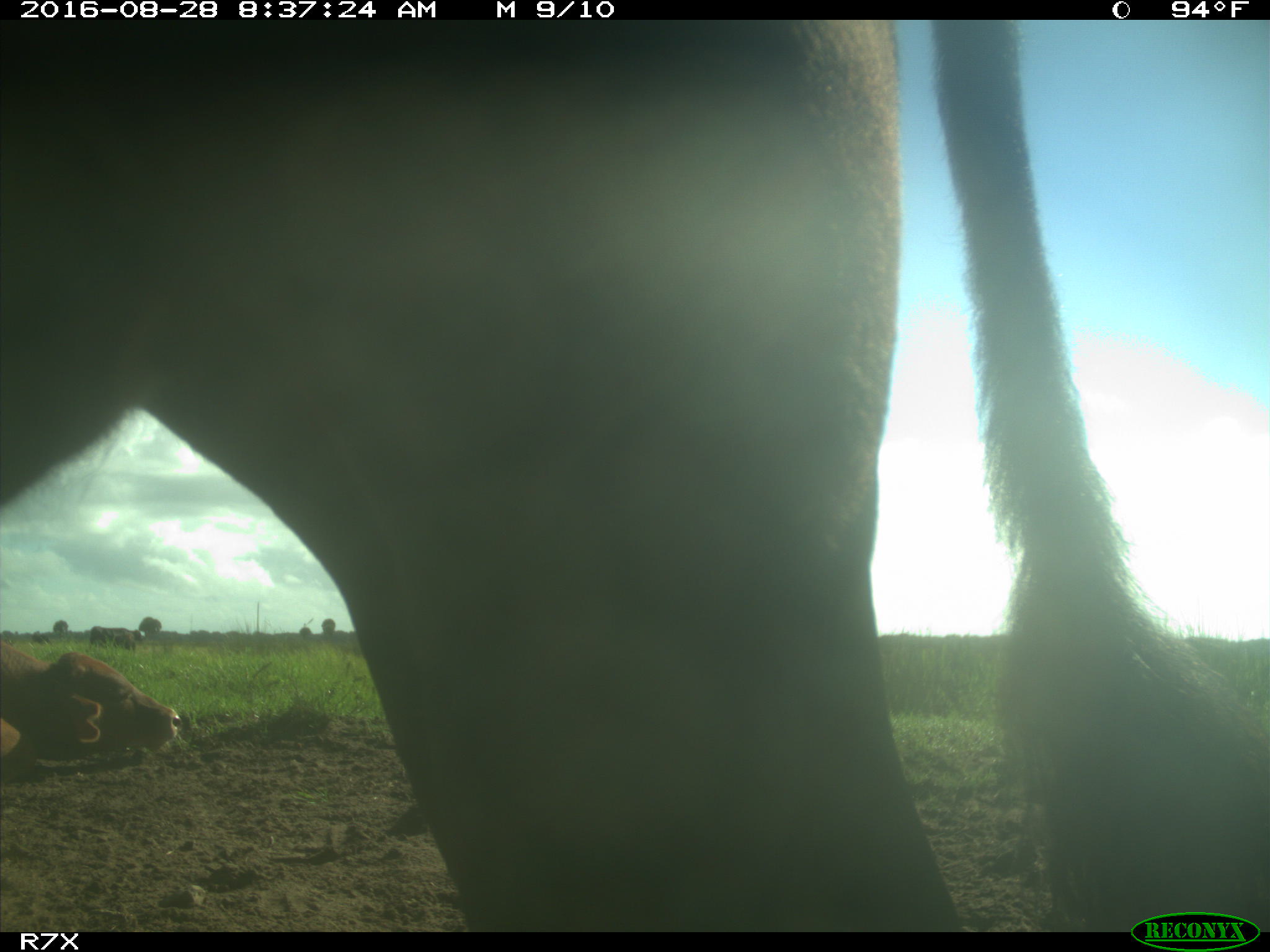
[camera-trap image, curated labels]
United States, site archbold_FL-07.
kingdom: Animalia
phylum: Chordata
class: Mammalia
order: Artiodactyla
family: Bovidae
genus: Bos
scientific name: Bos taurus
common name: domestic cow